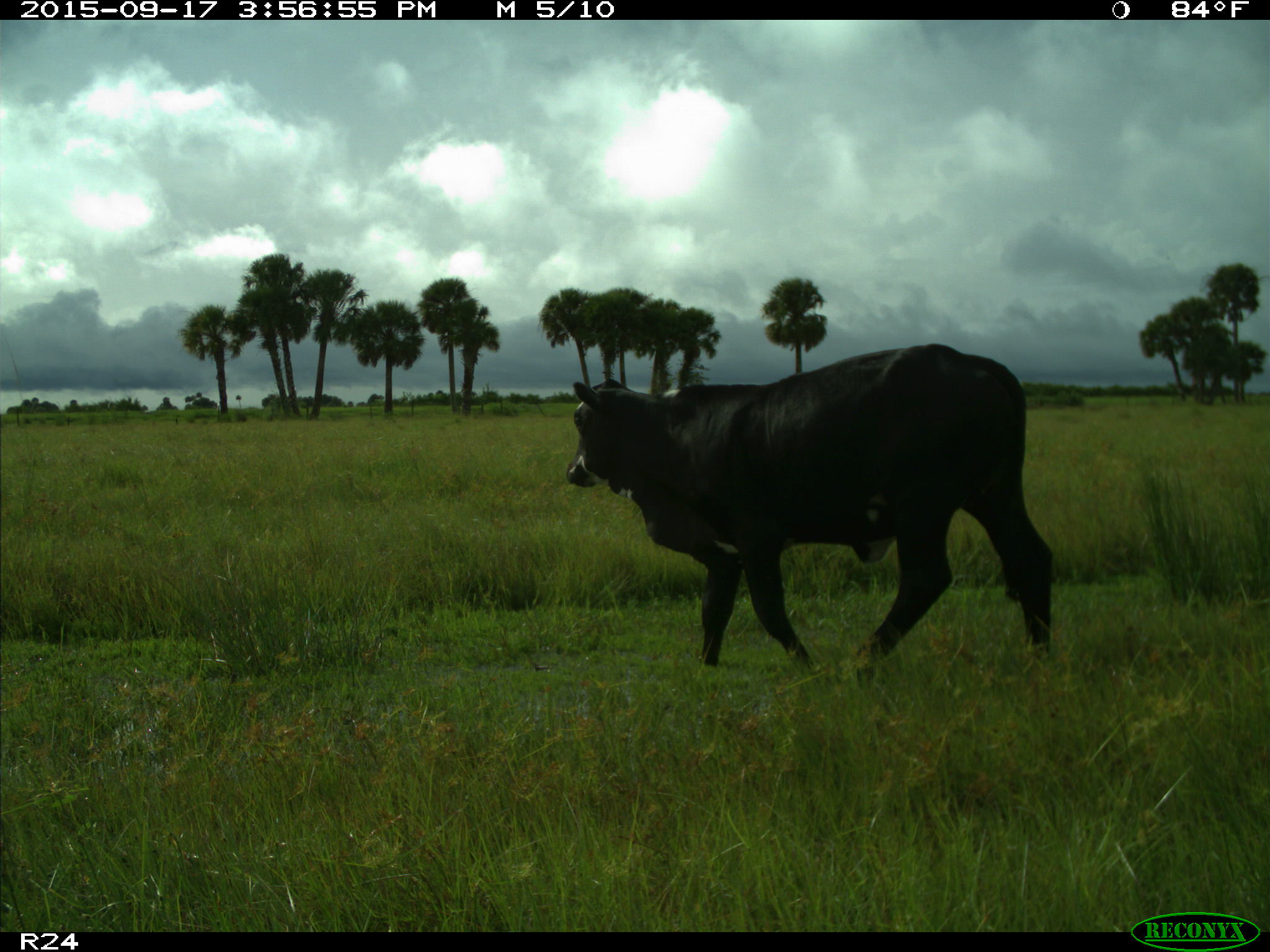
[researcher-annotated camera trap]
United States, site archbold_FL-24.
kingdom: Animalia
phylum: Chordata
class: Mammalia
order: Artiodactyla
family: Bovidae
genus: Bos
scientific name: Bos taurus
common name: domestic cow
Bos taurus (domestic cow).